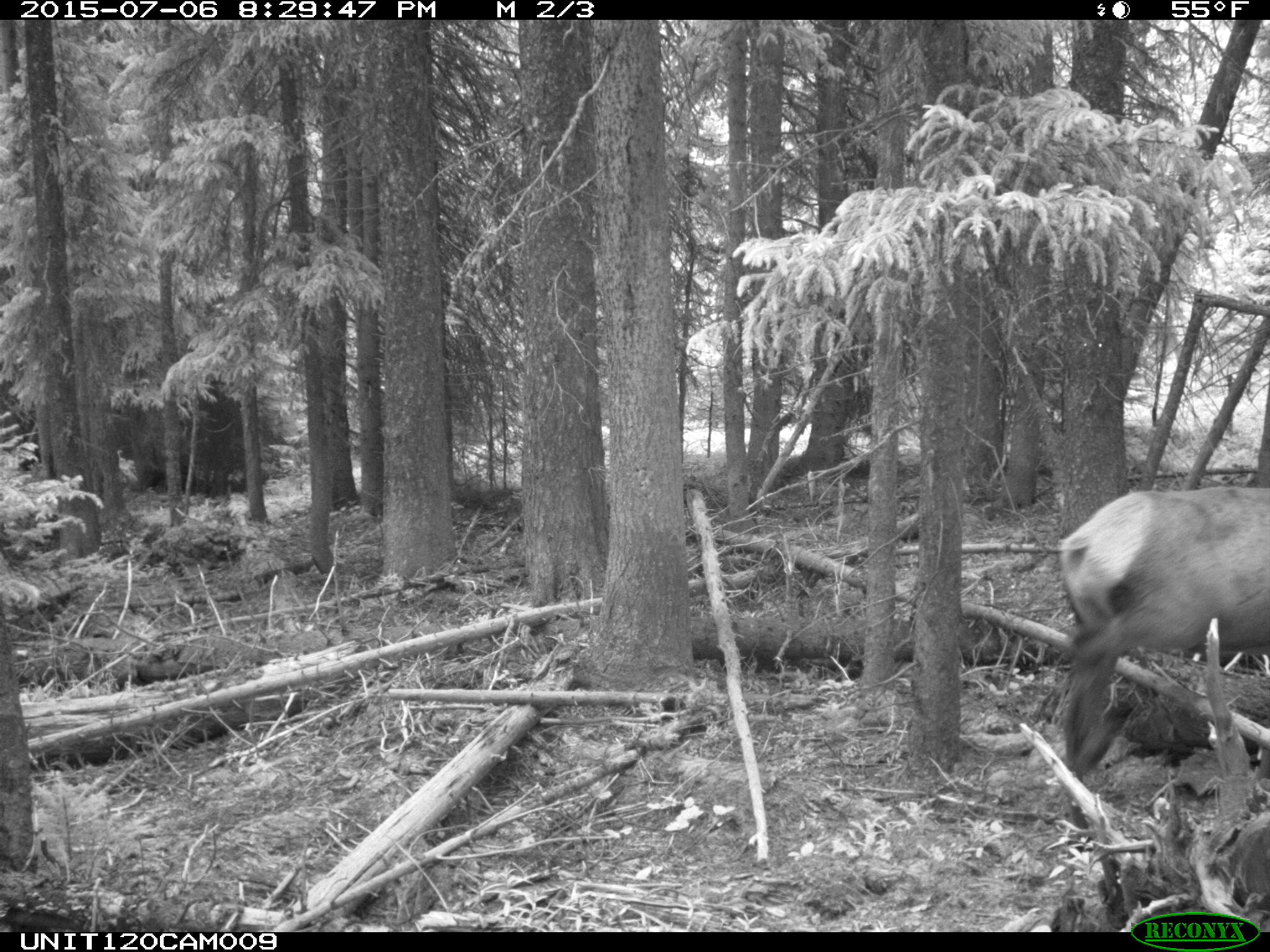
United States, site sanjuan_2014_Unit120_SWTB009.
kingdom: Animalia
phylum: Chordata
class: Mammalia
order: Artiodactyla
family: Cervidae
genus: Cervus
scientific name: Cervus elaphus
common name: red deer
Cervus elaphus (red deer).